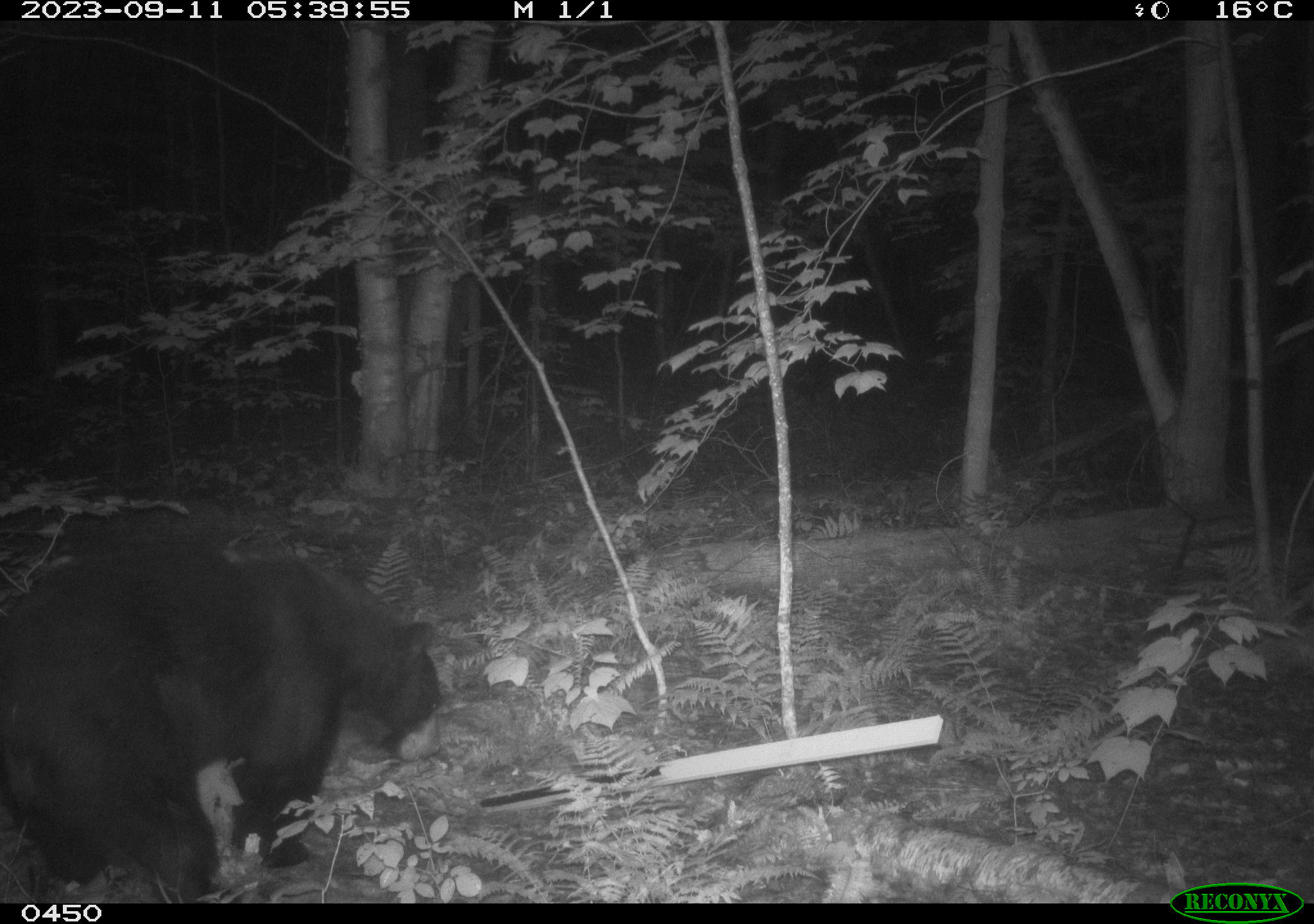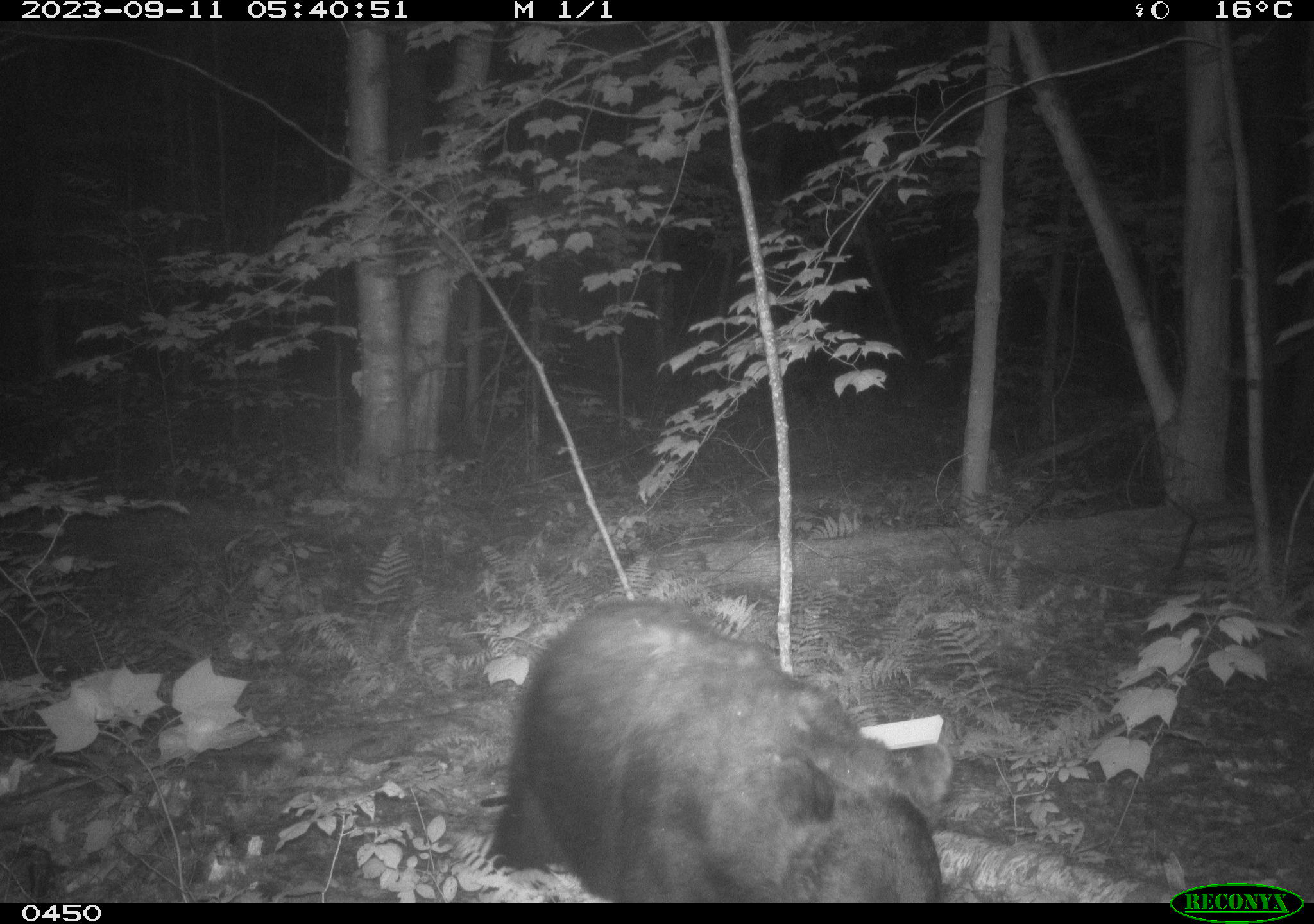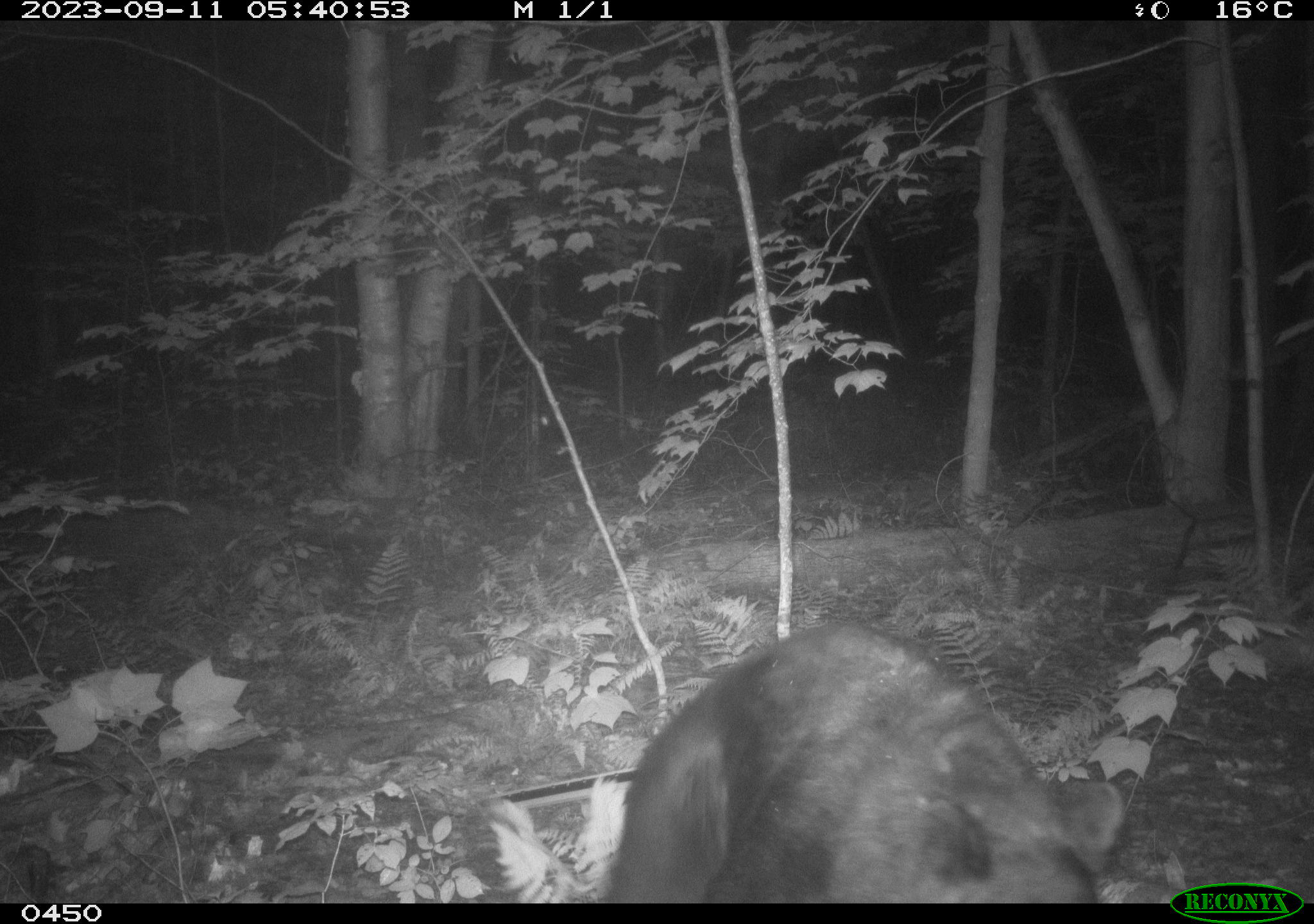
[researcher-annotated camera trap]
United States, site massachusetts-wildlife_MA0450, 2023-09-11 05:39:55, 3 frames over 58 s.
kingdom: Animalia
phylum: Chordata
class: Mammalia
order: Carnivora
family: Ursidae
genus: Ursus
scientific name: Ursus americanus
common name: black bear